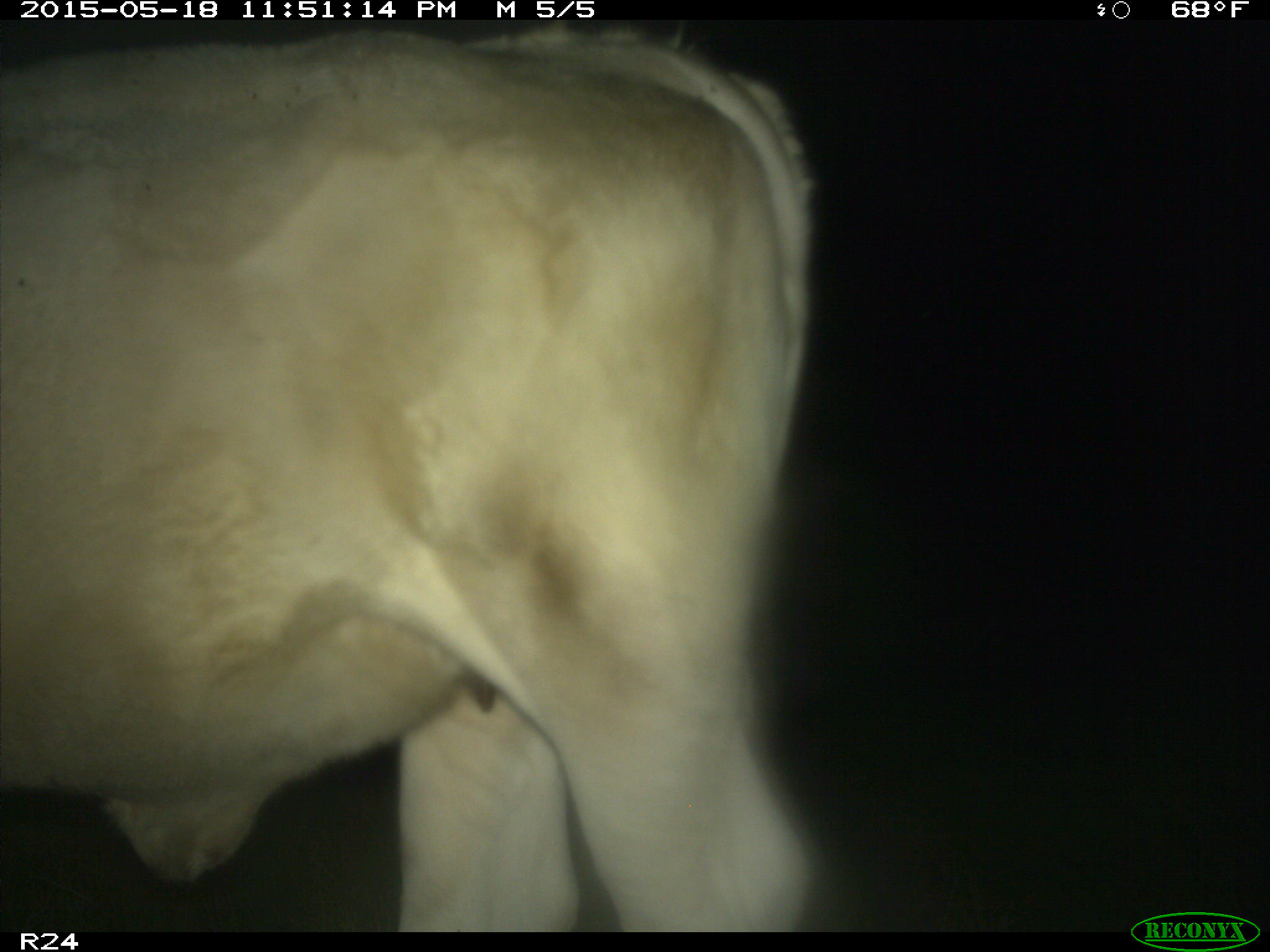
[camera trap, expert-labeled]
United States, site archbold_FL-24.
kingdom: Animalia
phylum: Chordata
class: Aves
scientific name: Aves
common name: birds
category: unidentified bird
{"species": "unidentified bird (birds) (Aves)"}